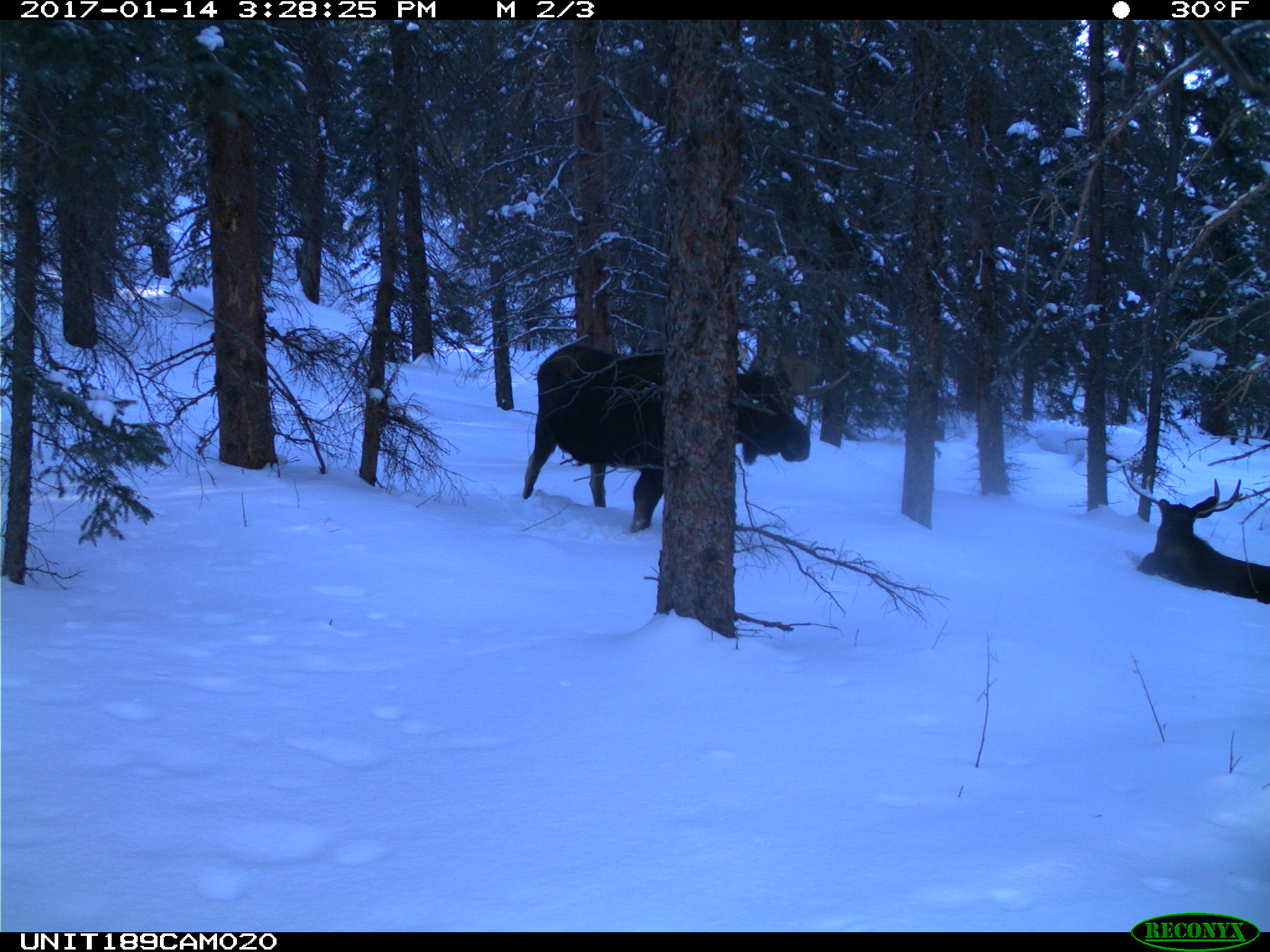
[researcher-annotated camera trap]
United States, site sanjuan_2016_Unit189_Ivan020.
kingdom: Animalia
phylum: Chordata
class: Mammalia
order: Artiodactyla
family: Cervidae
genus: Alces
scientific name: Alces alces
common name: moose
Alces alces (moose).